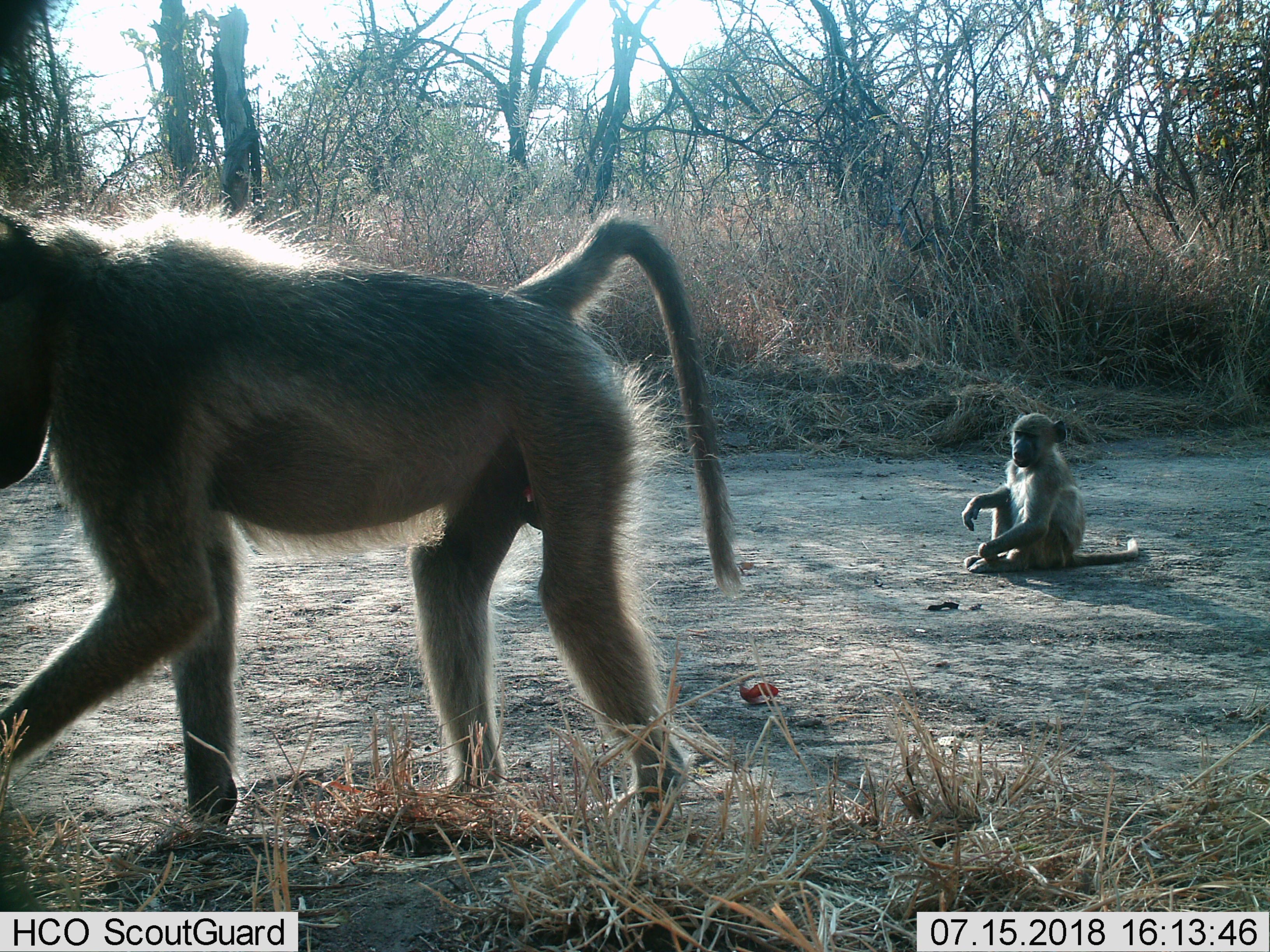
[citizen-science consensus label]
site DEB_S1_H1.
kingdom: Animalia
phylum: Chordata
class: Mammalia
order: Primates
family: Cercopithecidae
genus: Papio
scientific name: Papio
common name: baboon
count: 2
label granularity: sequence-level